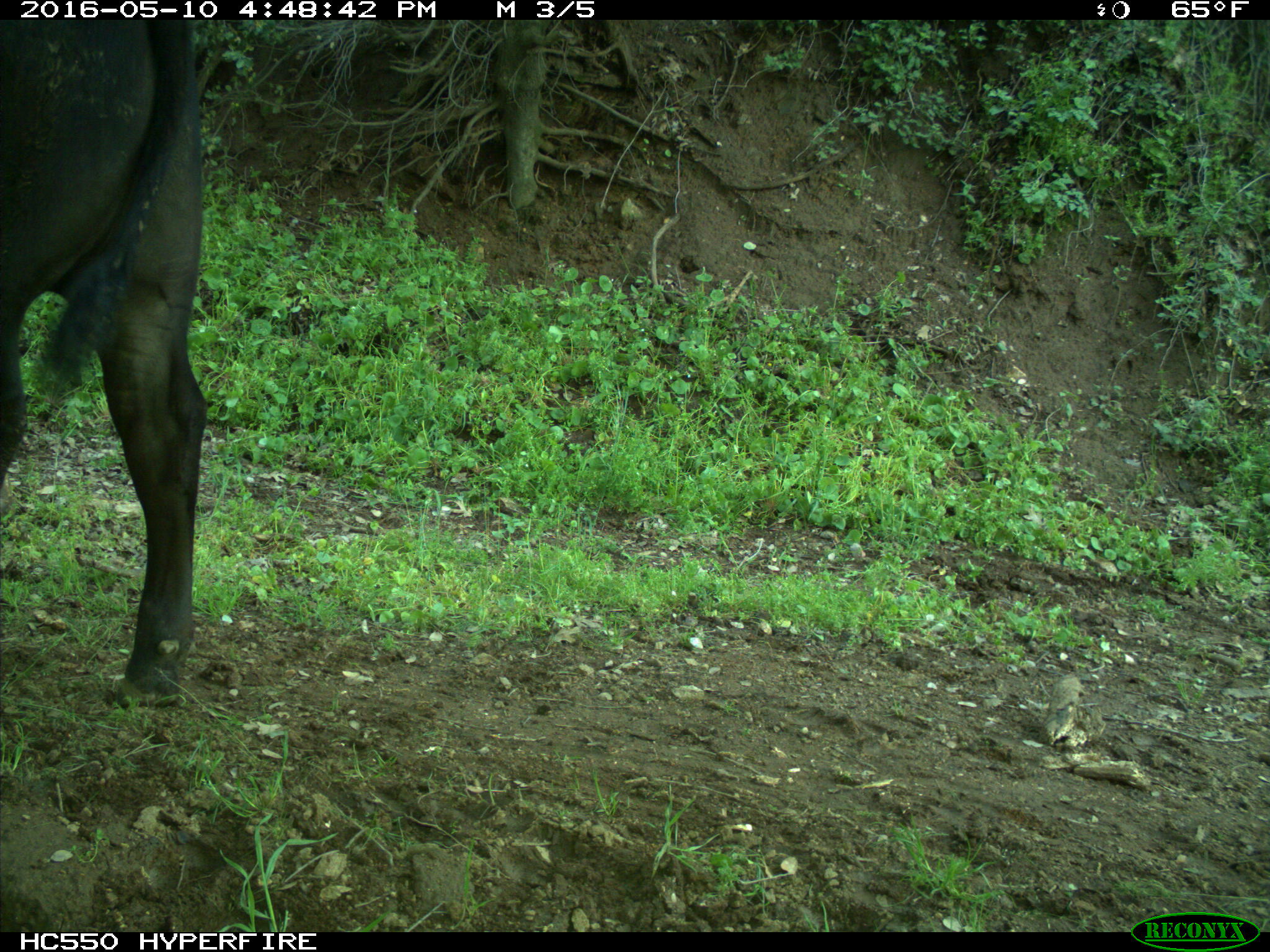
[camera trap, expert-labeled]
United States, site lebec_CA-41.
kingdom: Animalia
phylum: Chordata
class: Mammalia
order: Artiodactyla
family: Bovidae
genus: Bos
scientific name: Bos taurus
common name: domestic cow